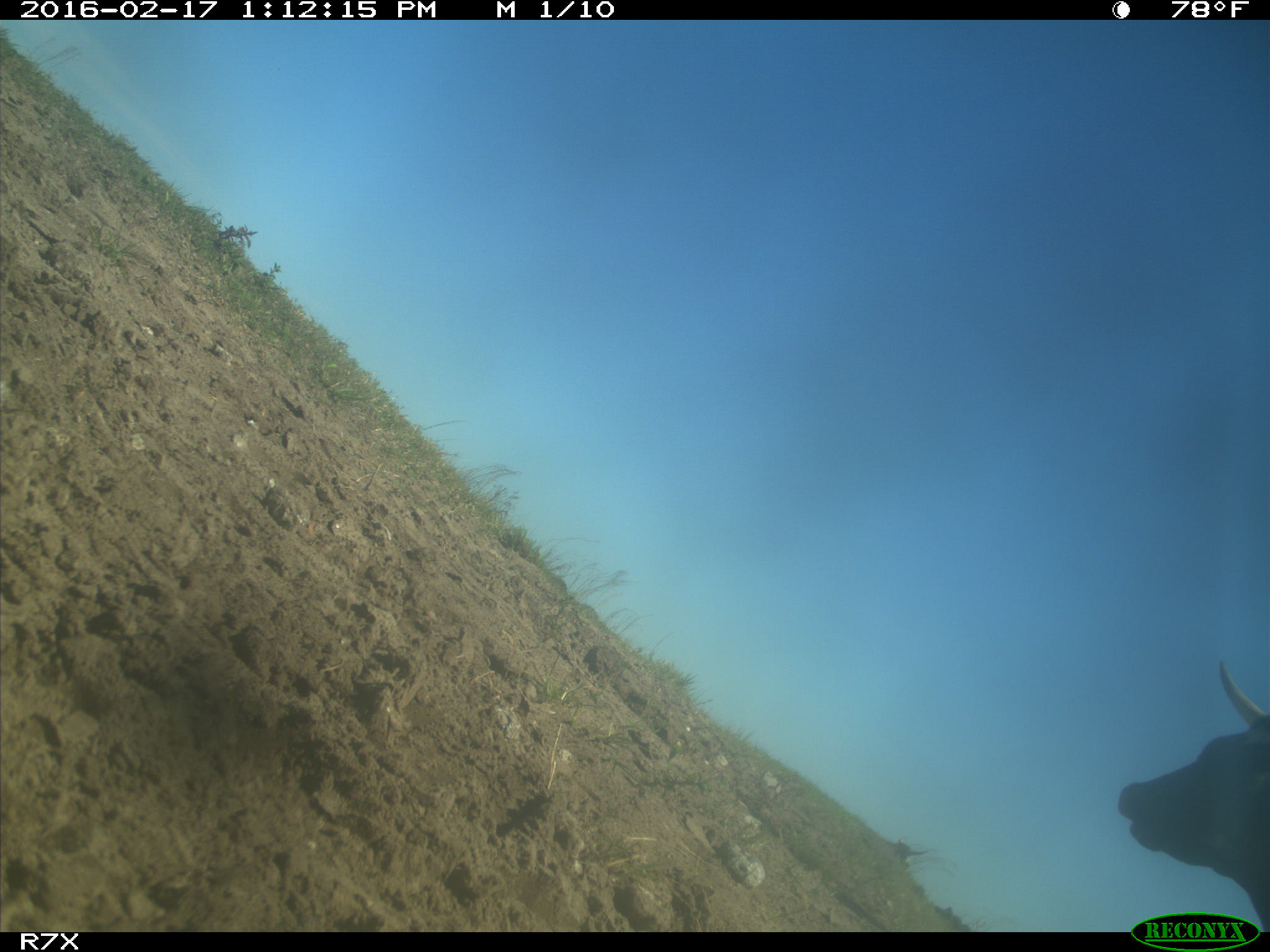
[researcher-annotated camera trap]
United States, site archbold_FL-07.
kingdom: Animalia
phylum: Chordata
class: Mammalia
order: Artiodactyla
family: Bovidae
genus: Bos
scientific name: Bos taurus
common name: domestic cow